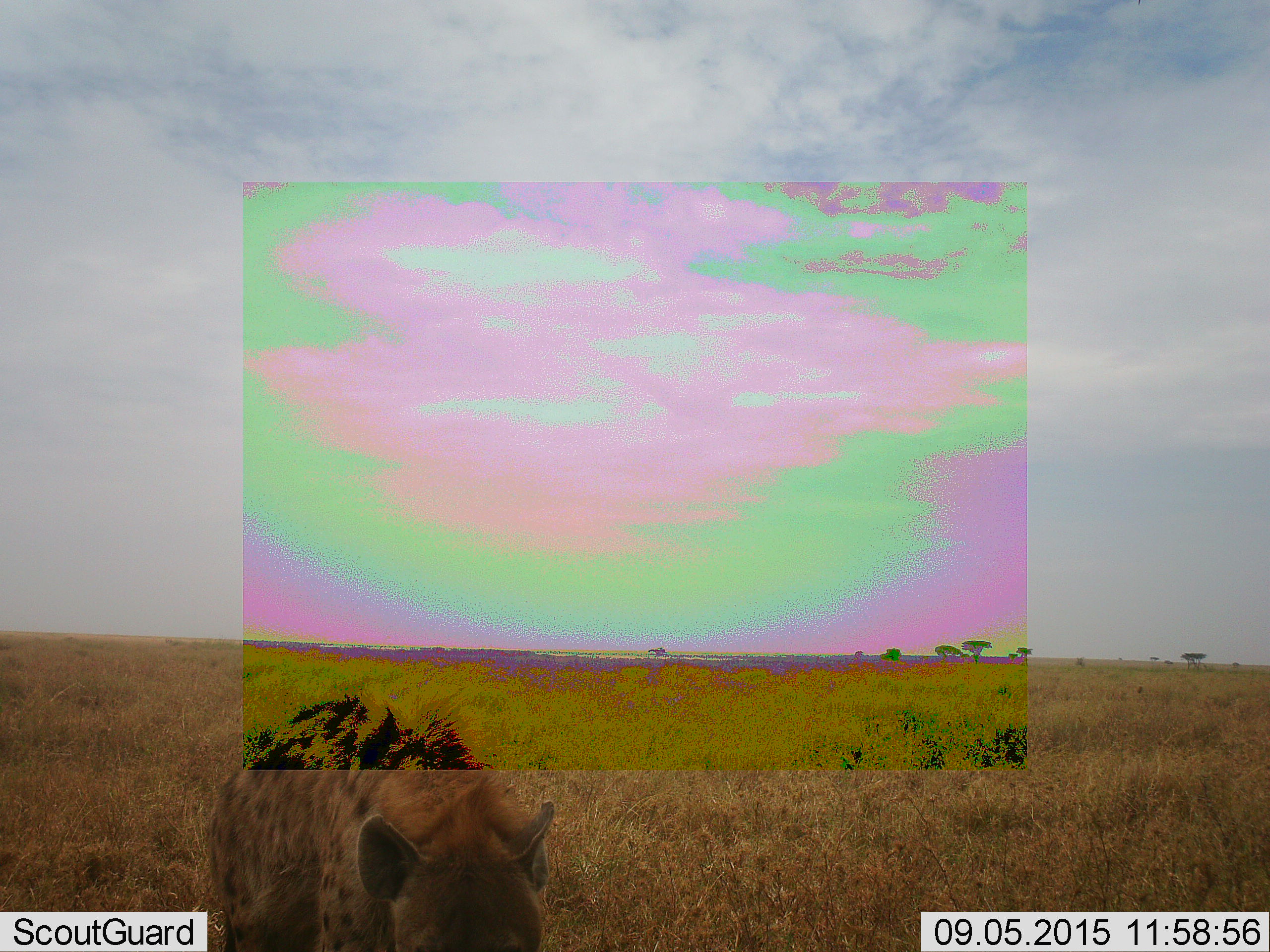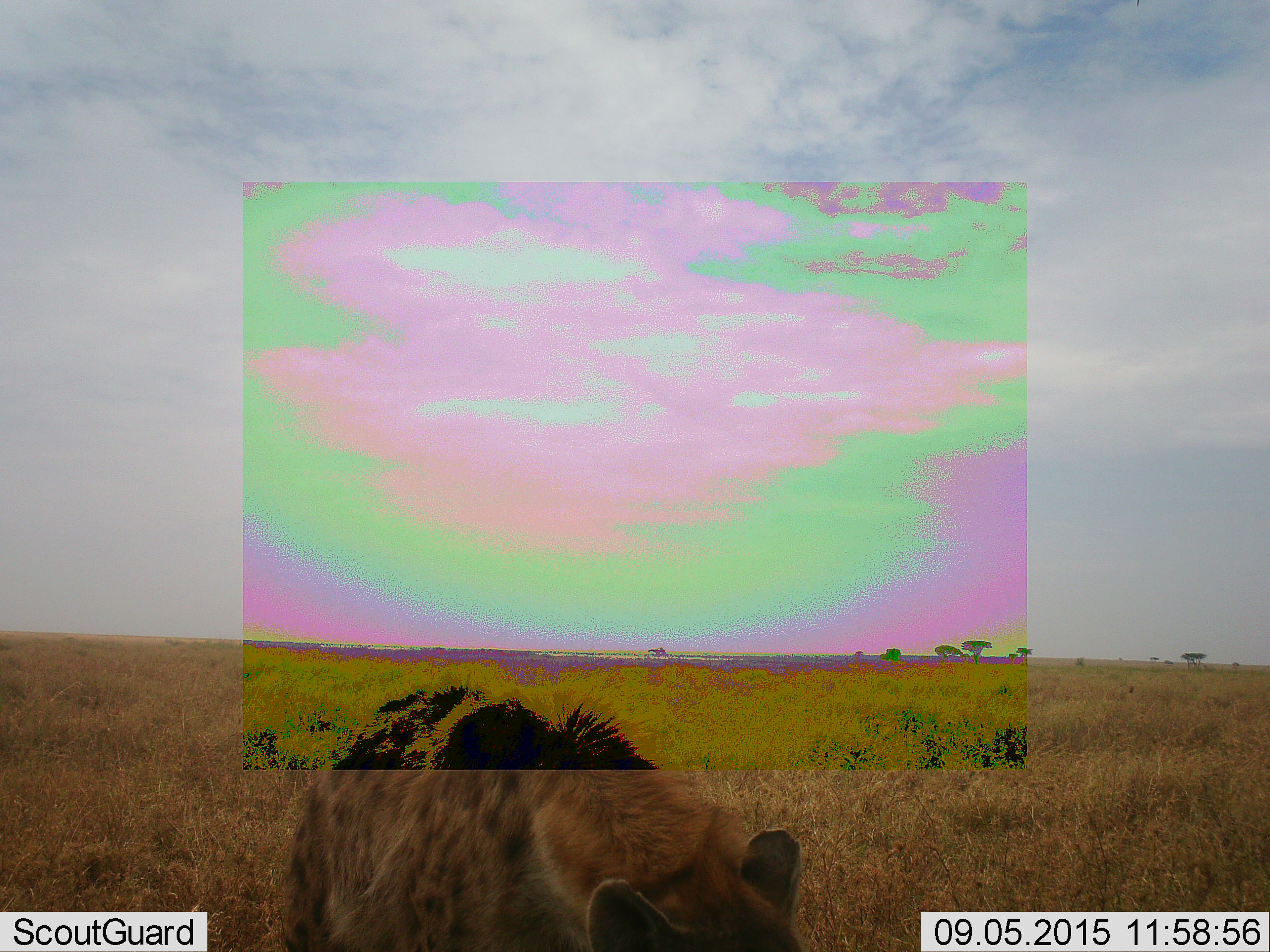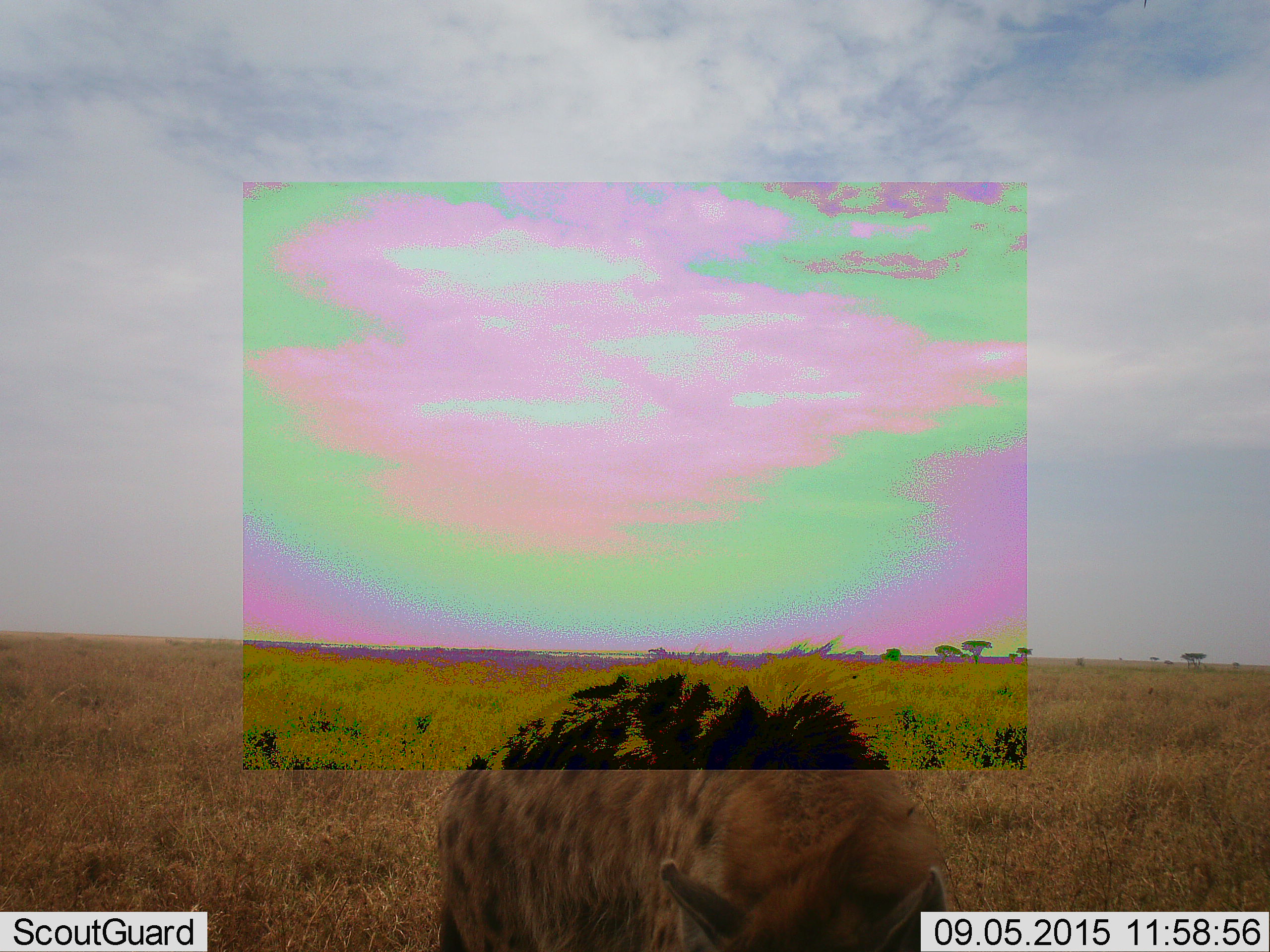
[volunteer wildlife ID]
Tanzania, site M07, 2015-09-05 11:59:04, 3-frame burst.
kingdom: Animalia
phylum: Chordata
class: Mammalia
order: Carnivora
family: Hyaenidae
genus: Crocuta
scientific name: Crocuta crocuta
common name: spotted hyena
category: hyenaspotted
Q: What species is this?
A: Hyenaspotted (spotted hyena) (Crocuta crocuta).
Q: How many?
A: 1.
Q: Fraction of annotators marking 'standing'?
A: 44%.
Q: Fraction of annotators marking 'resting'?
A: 0%.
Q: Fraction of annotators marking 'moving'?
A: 56%.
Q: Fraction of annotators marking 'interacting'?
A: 0%.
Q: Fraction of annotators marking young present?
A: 0%.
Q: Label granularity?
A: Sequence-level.